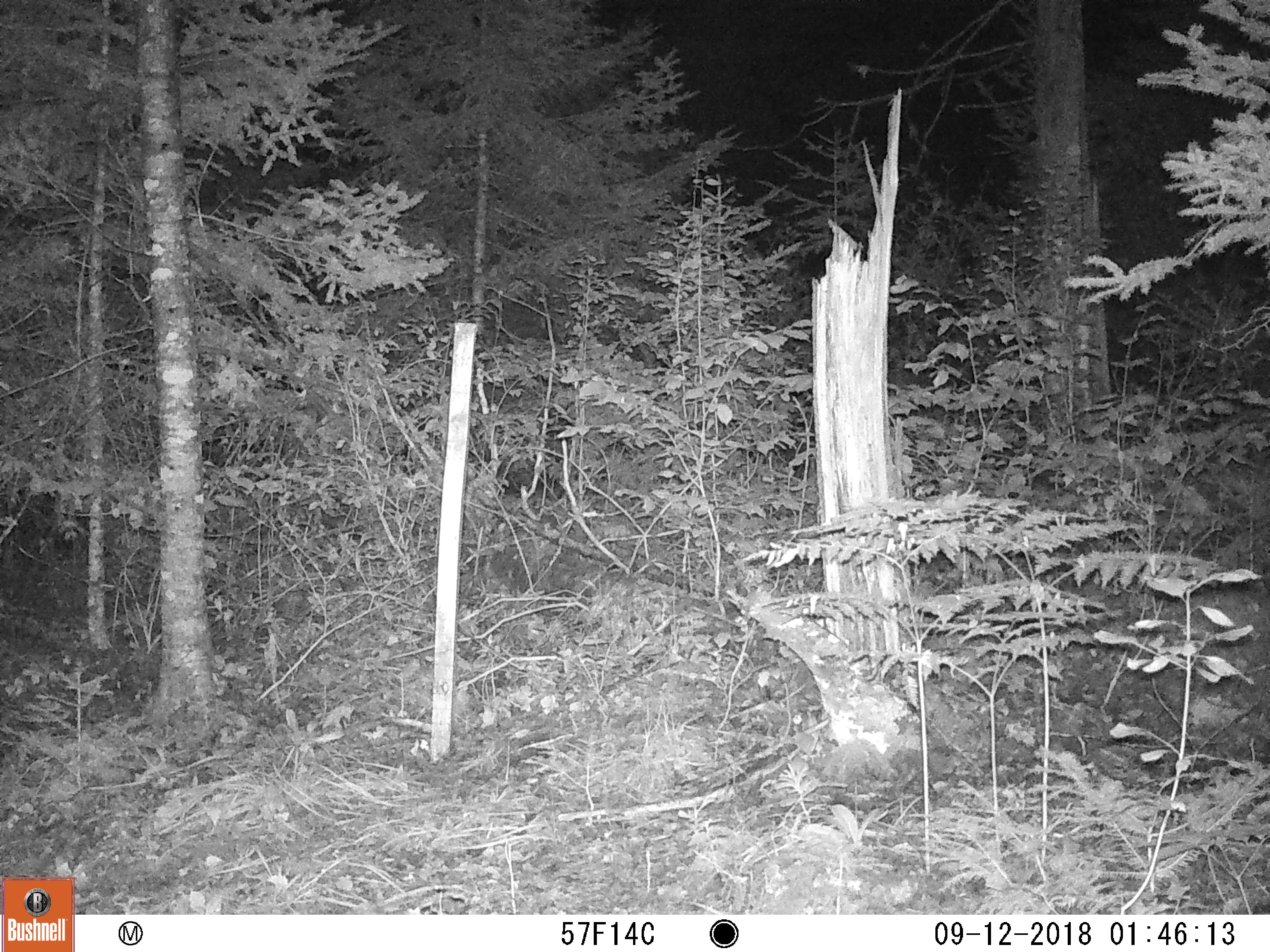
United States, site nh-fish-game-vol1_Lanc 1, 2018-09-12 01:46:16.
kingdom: Animalia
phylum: Chordata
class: Mammalia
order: Carnivora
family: Canidae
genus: Canis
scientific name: Canis latrans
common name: coyote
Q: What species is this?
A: Coyote (Canis latrans).